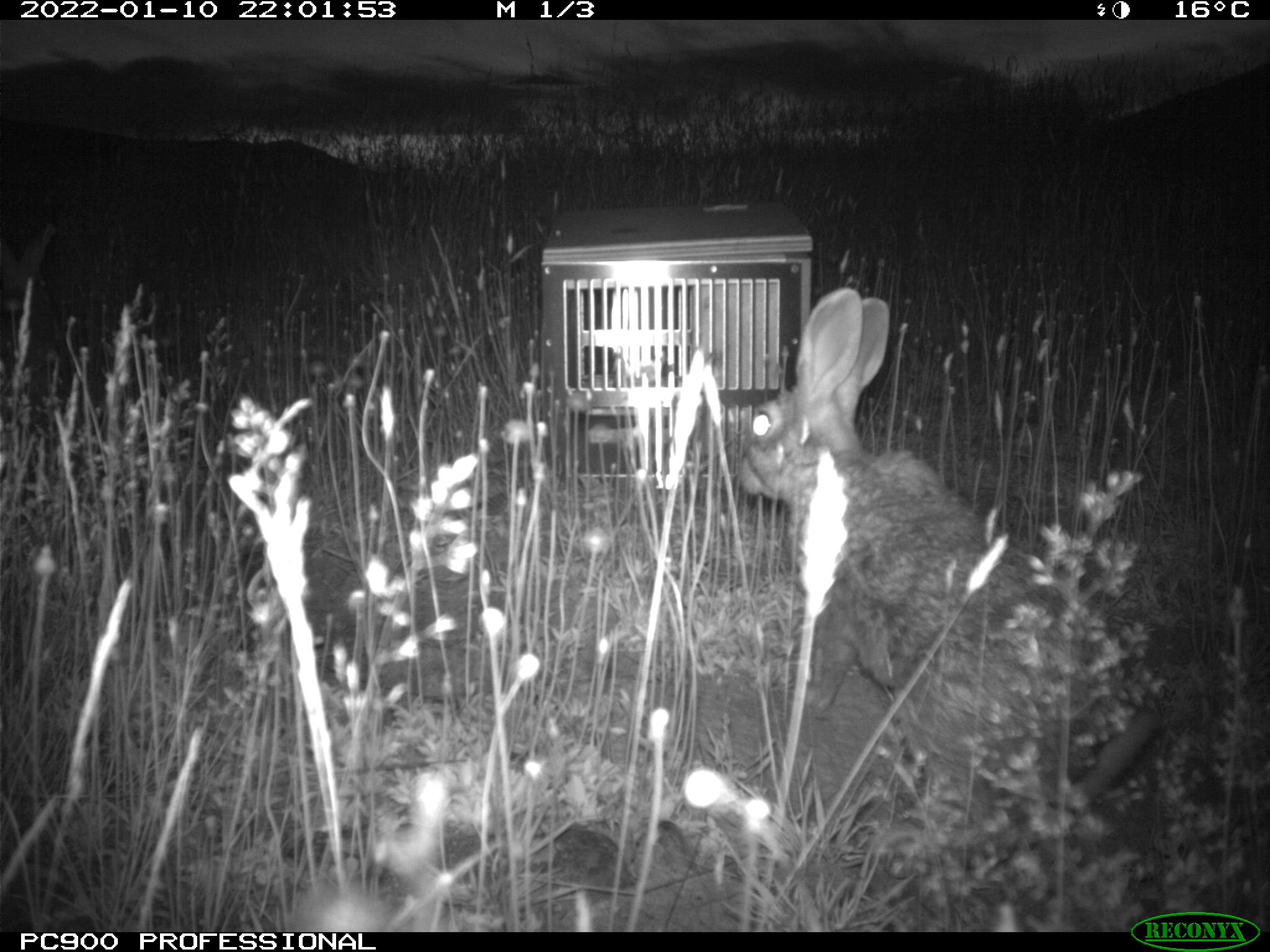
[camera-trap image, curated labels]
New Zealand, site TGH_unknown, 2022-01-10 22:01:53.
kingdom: Animalia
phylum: Chordata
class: Mammalia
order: Lagomorpha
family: Leporidae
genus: Oryctolagus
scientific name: Oryctolagus cuniculus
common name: european rabbit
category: rabbit